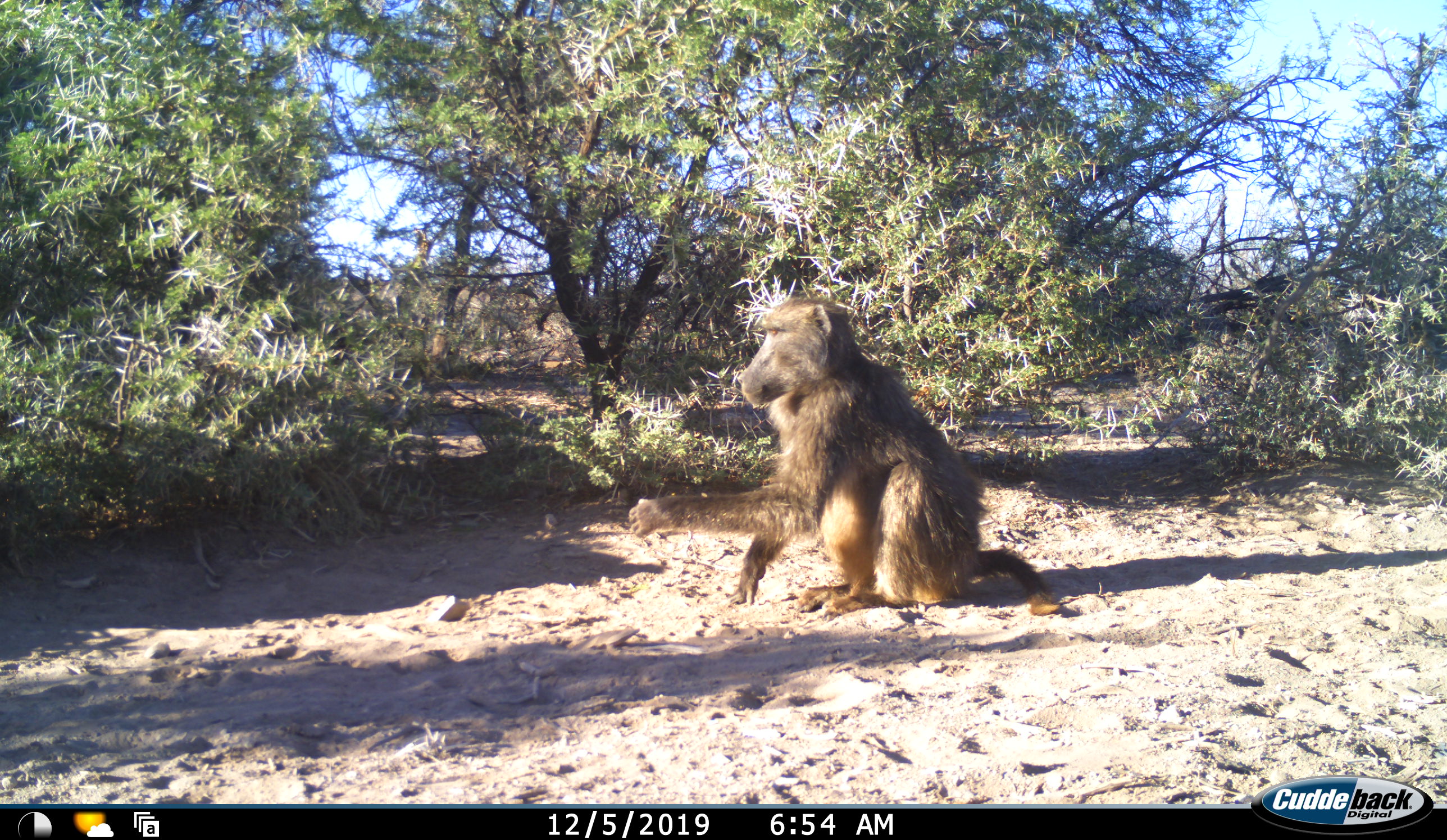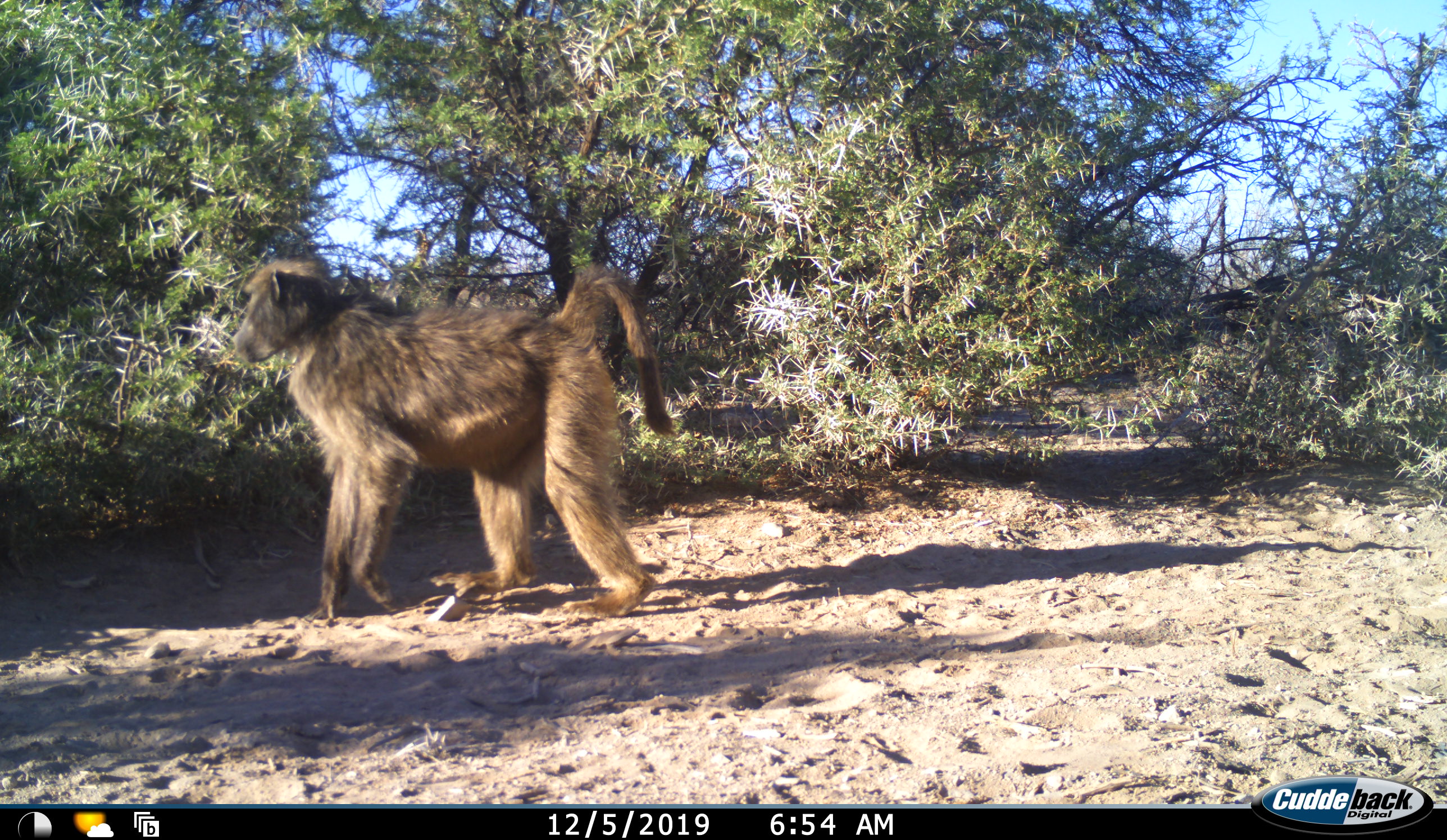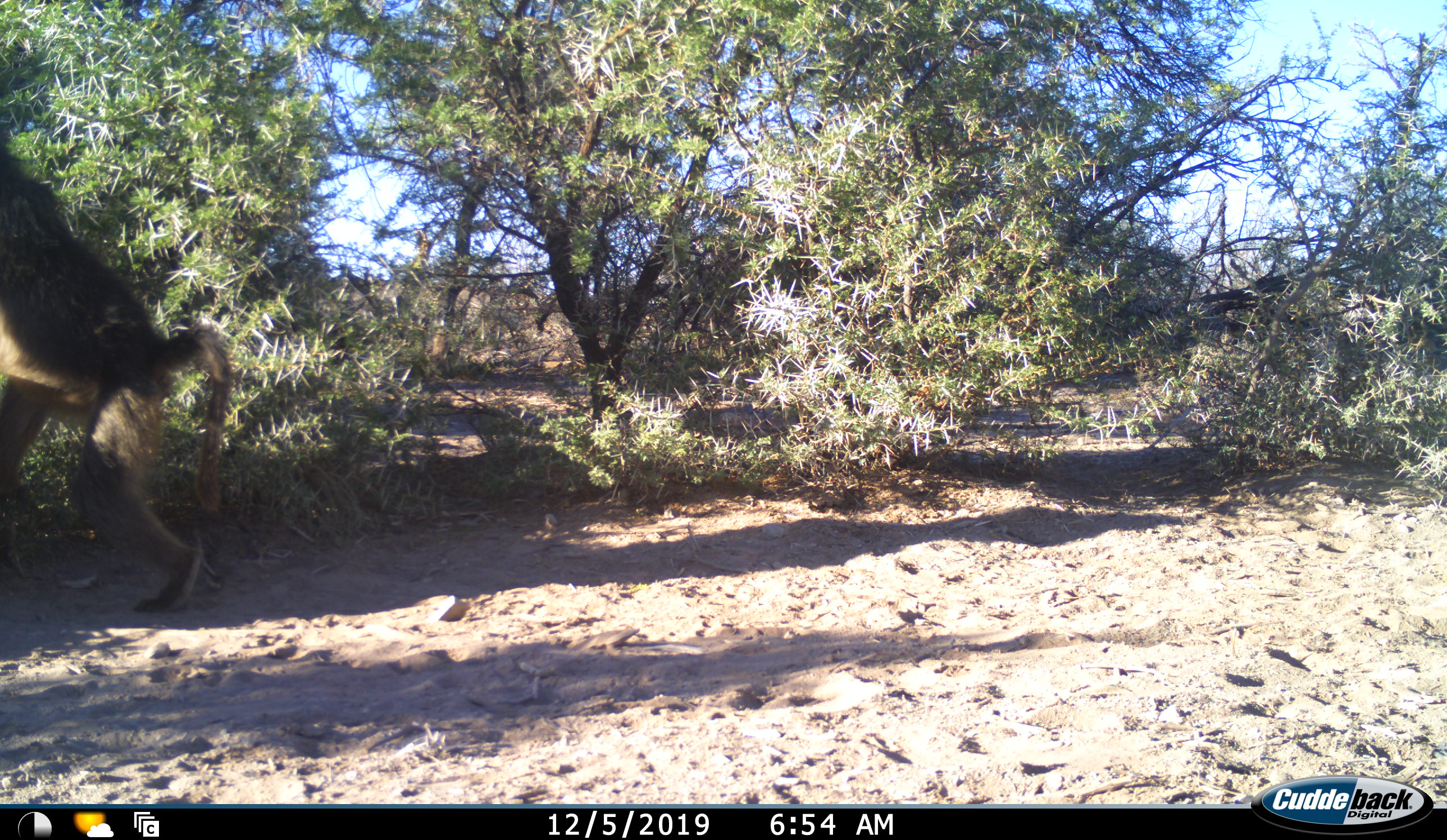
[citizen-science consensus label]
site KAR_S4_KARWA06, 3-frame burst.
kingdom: Animalia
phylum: Chordata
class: Mammalia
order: Primates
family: Cercopithecidae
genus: Papio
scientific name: Papio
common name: baboon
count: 1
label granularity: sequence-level